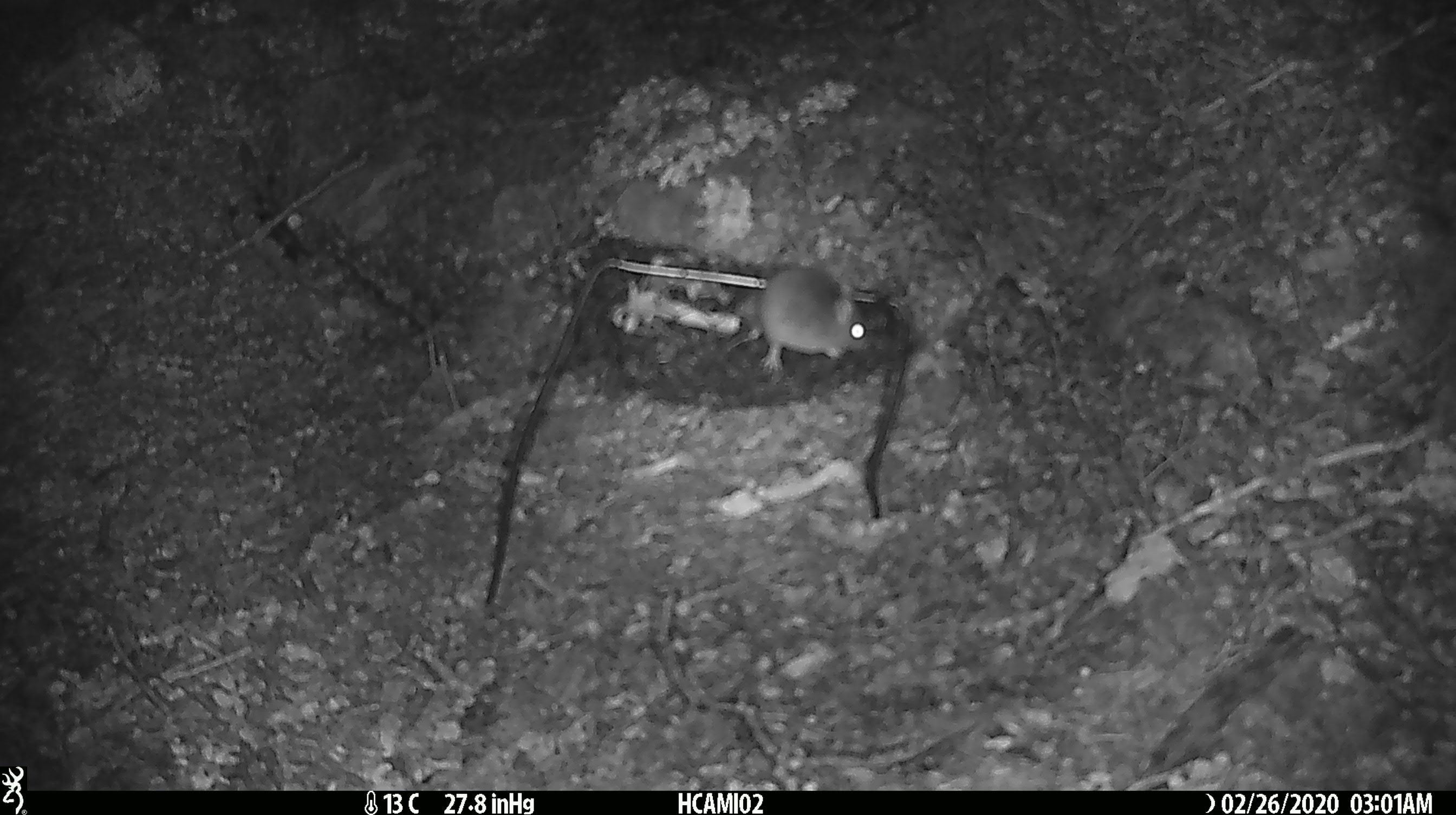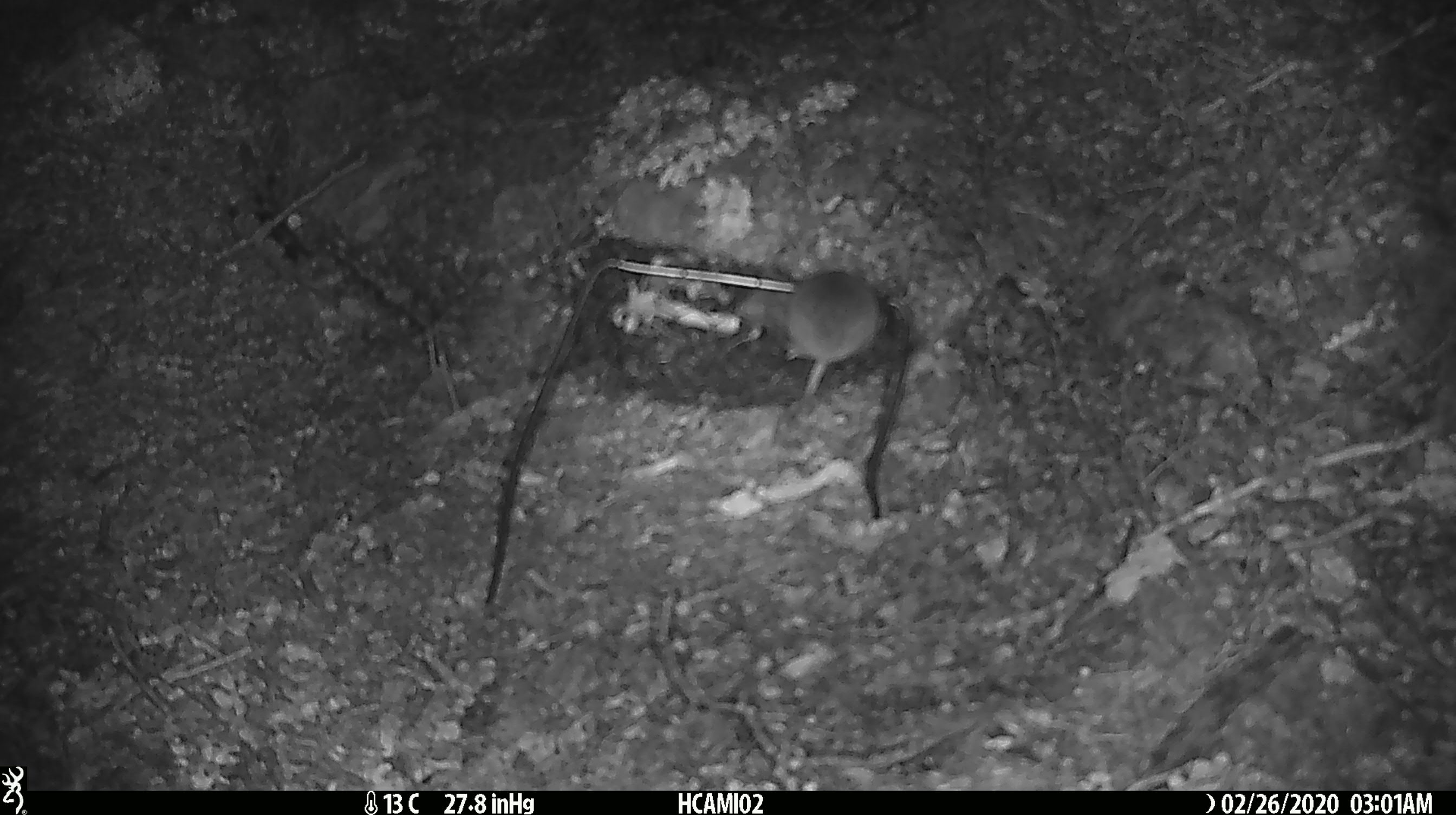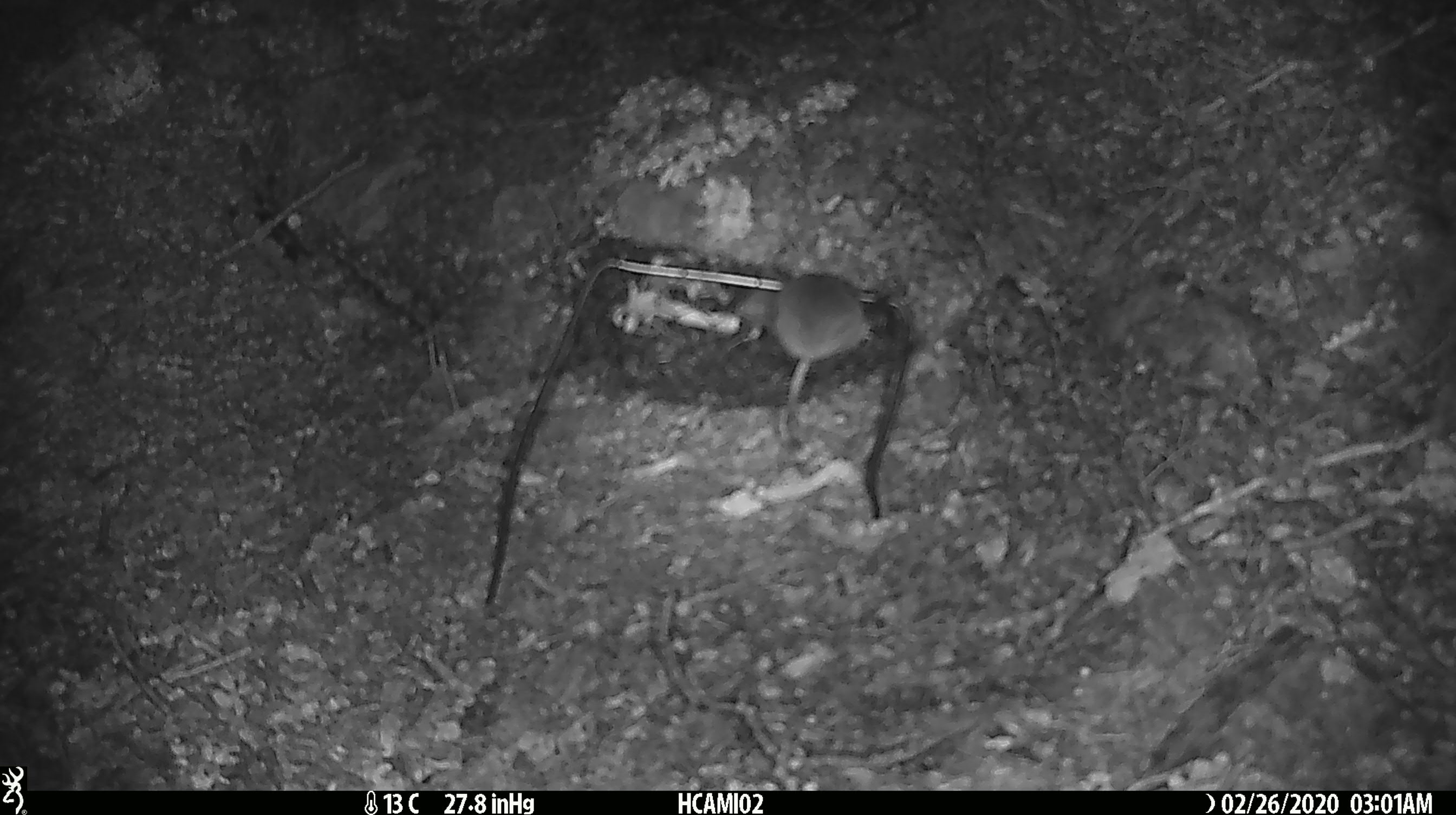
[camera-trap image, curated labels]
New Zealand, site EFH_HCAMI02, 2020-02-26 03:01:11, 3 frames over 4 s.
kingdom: Animalia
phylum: Chordata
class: Mammalia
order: Rodentia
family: Muridae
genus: Mus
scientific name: Mus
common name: mouse